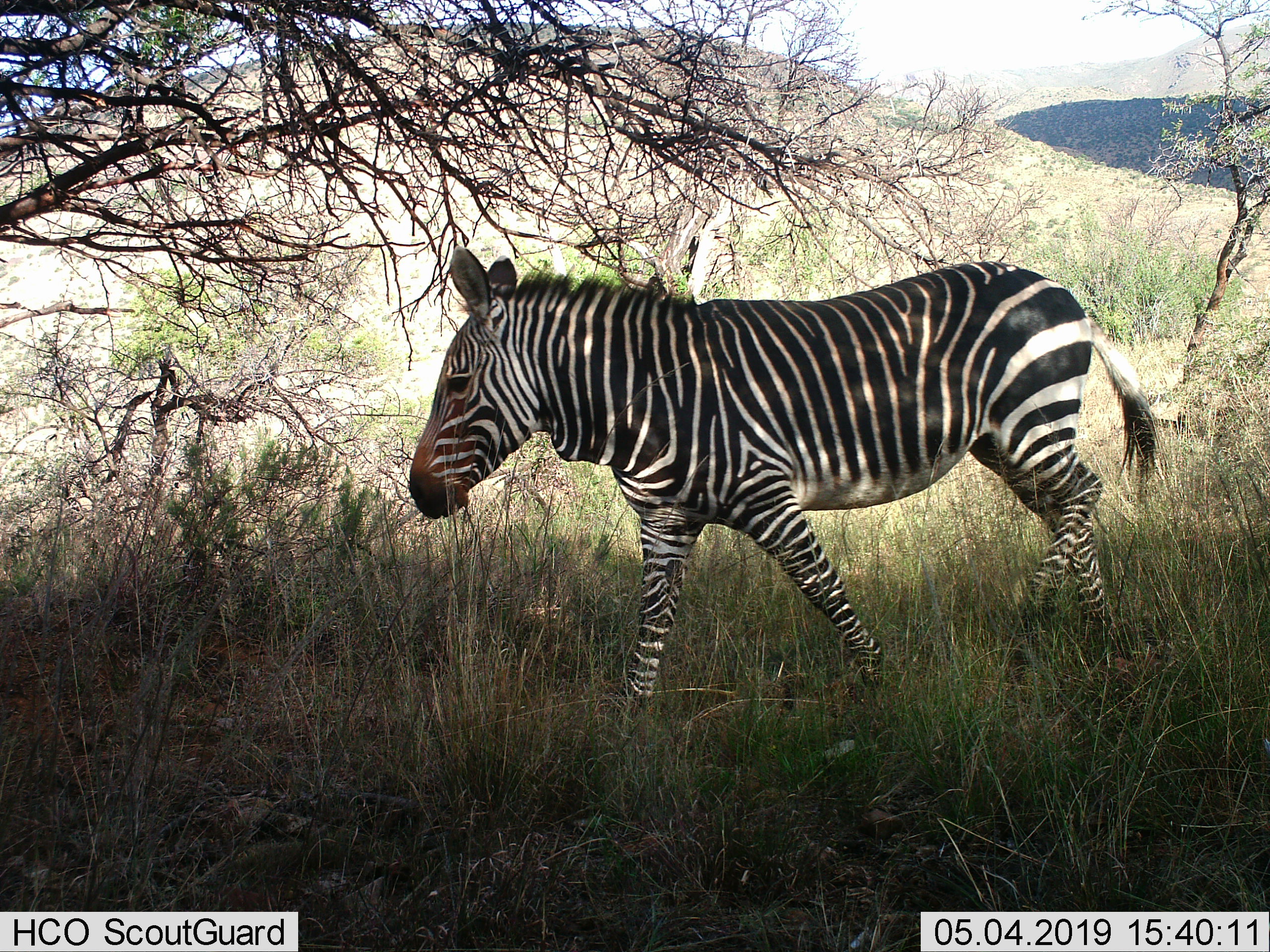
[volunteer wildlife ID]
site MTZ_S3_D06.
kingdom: Animalia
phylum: Chordata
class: Mammalia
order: Perissodactyla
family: Equidae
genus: Equus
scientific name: Equus zebra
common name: mountain zebra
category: zebramountain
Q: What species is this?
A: Zebramountain (mountain zebra) (Equus zebra).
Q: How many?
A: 1.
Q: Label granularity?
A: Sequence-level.